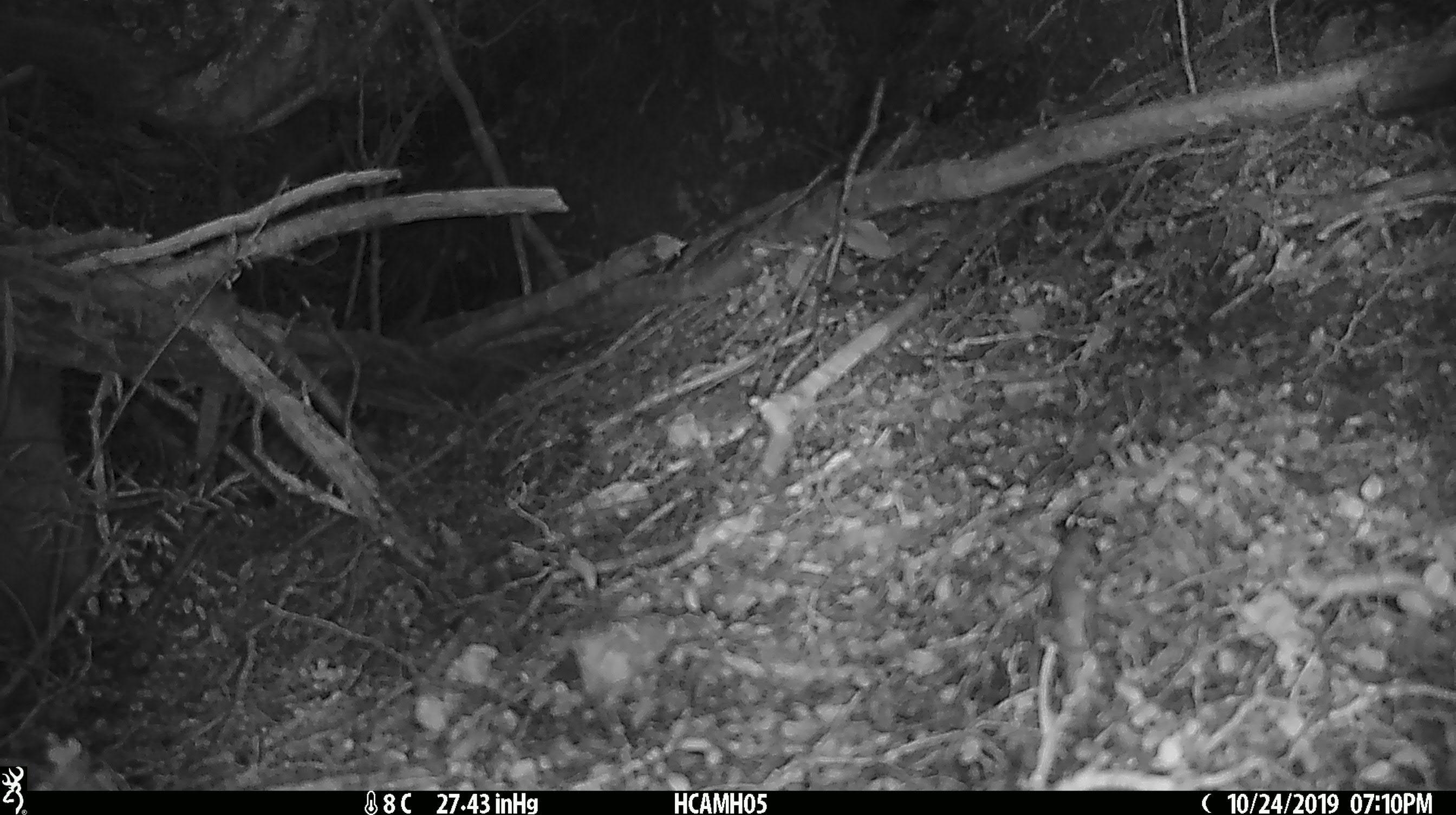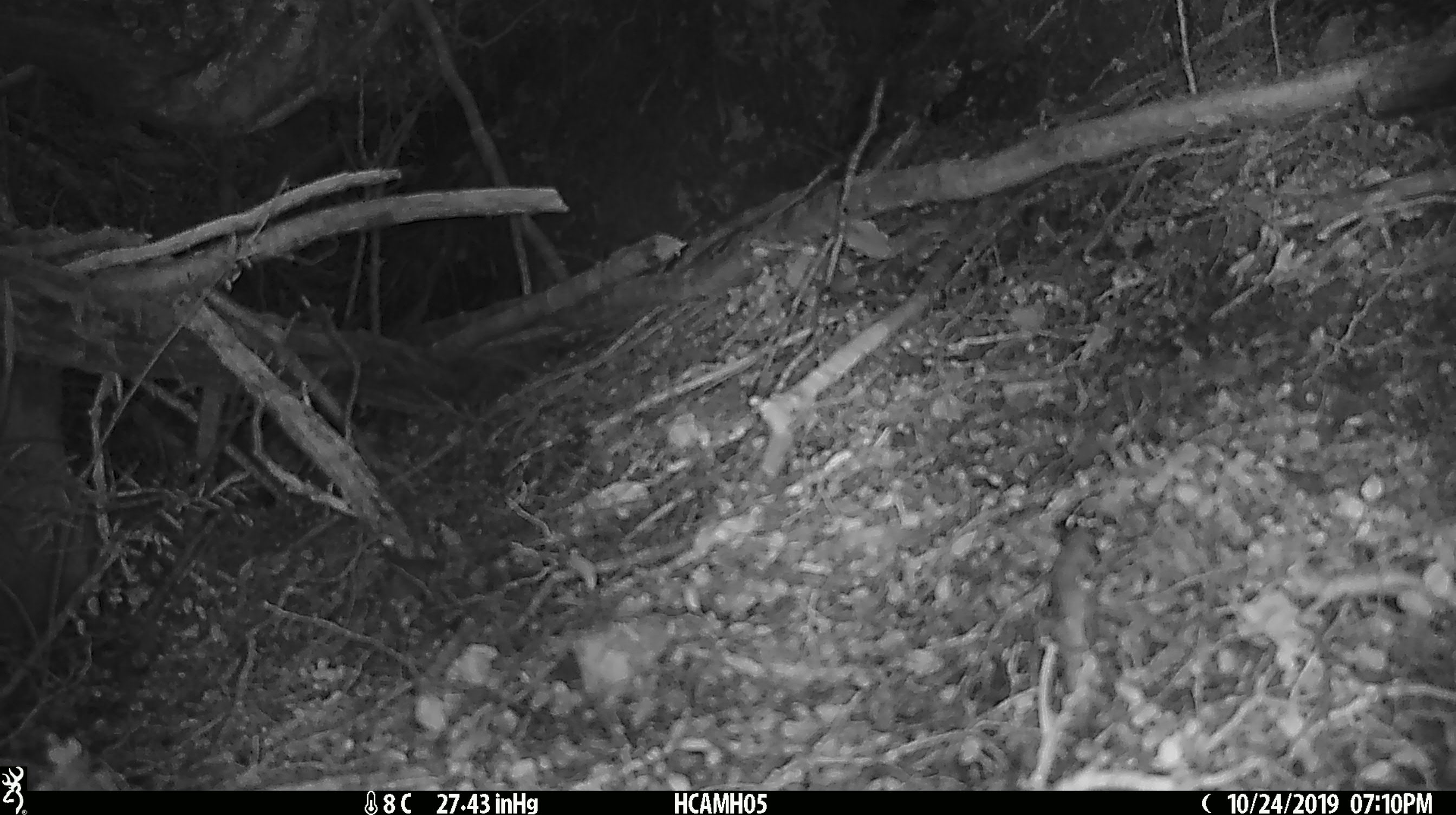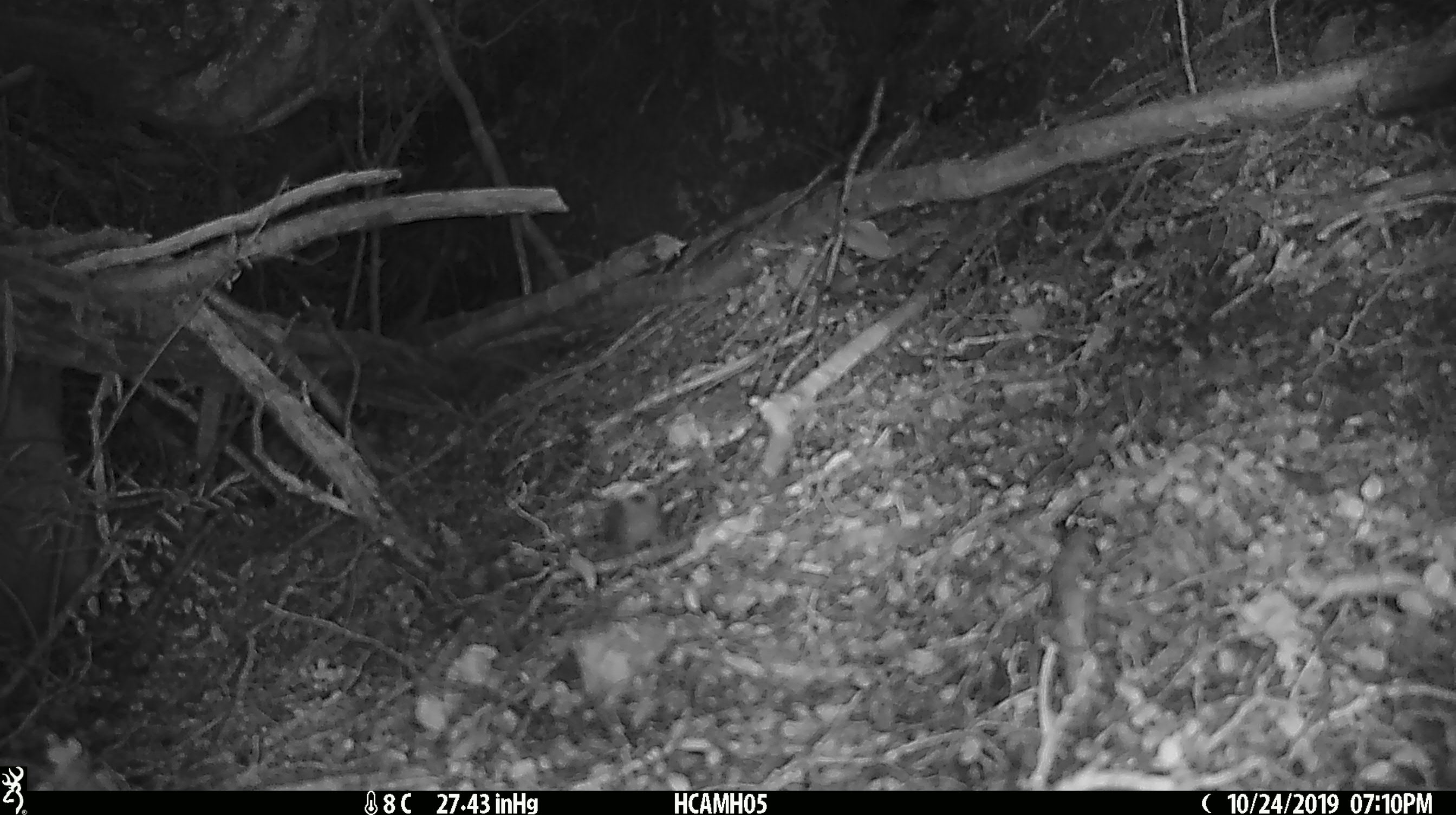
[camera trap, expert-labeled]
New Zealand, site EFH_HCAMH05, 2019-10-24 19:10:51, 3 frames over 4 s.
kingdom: Animalia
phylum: Chordata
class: Mammalia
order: Rodentia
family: Muridae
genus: Mus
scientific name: Mus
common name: mouse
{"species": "mouse (Mus)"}